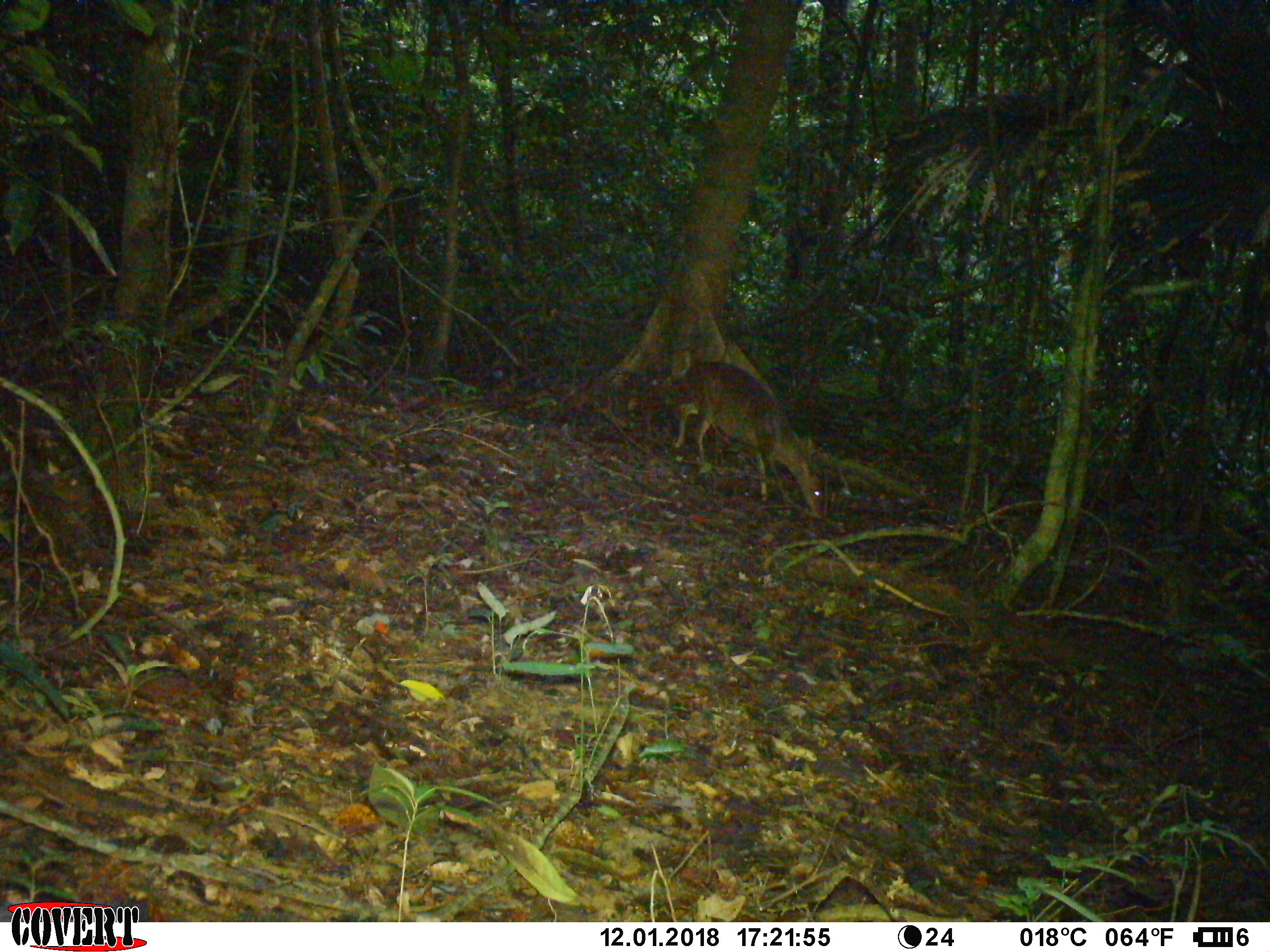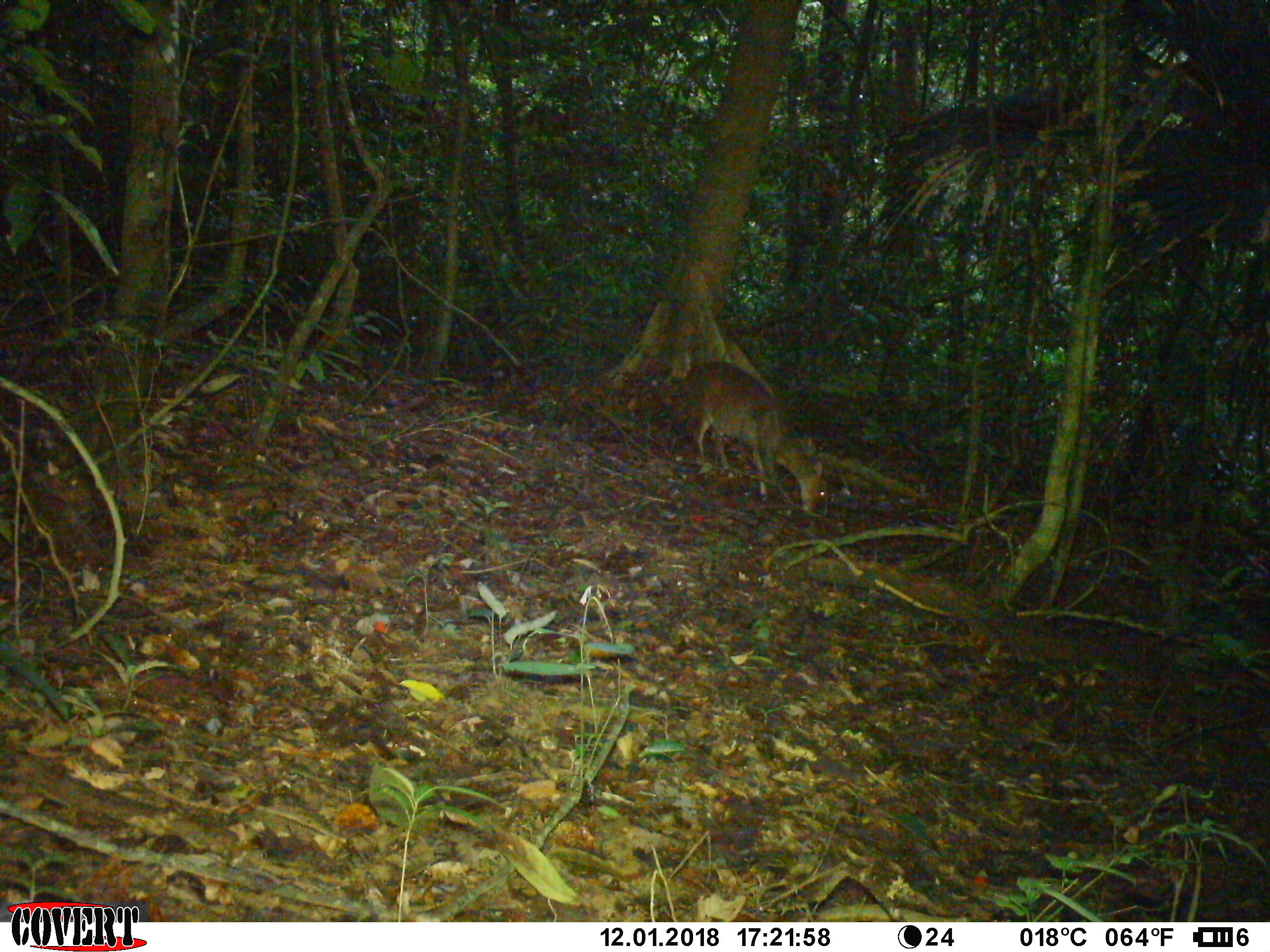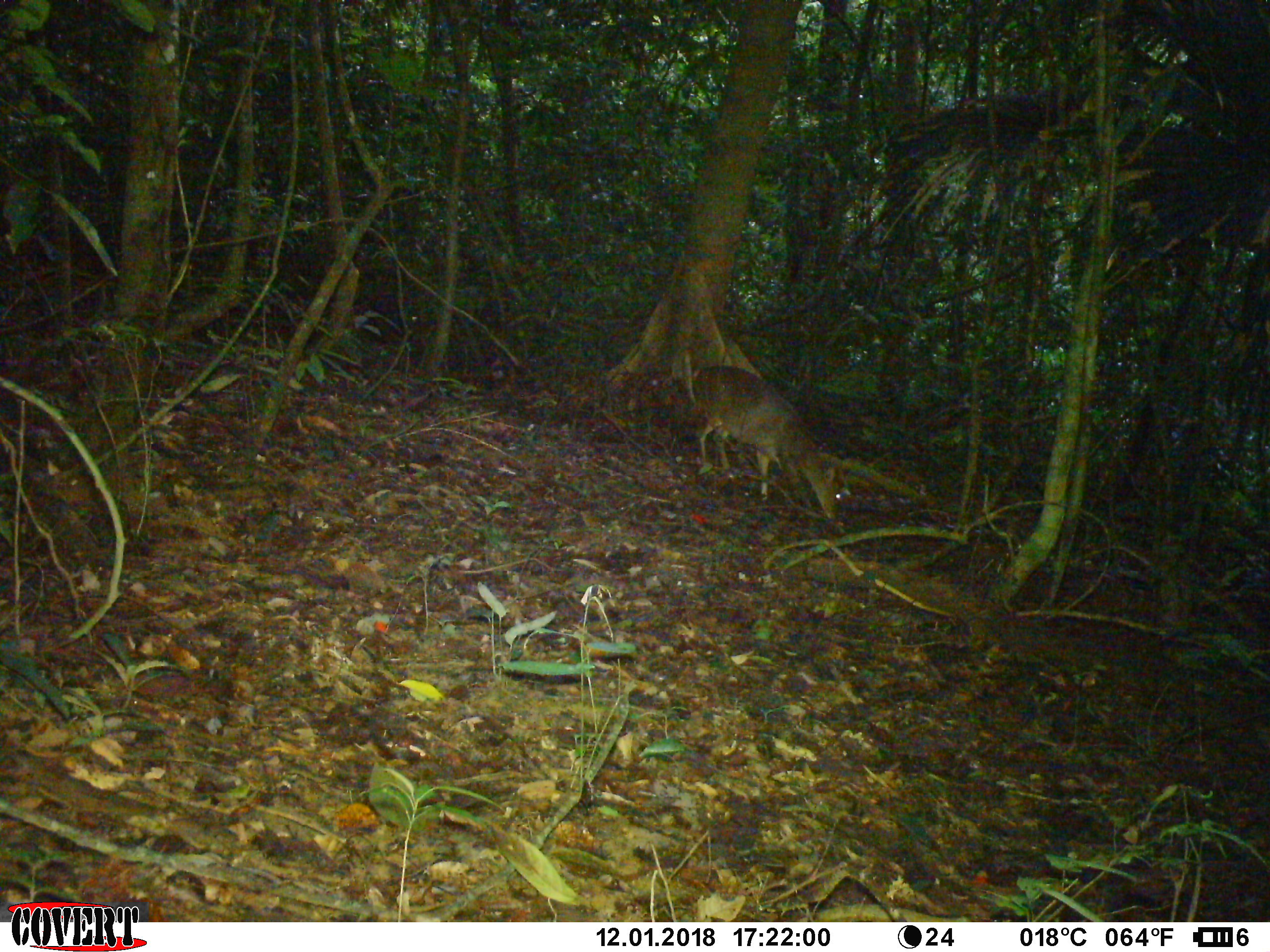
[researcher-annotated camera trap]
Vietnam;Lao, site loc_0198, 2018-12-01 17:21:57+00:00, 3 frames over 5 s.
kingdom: Animalia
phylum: Chordata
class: Mammalia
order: Artiodactyla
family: Cervidae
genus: Muntiacus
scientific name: Muntiacus vuquangensis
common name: large-antlered muntjac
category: large antlered muntjac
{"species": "large antlered muntjac (large-antlered muntjac) (Muntiacus vuquangensis)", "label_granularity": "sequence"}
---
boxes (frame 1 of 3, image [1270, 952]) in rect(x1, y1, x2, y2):
large antlered muntjac: rect(675, 360, 832, 522)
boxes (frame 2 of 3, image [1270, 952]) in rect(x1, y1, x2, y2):
large antlered muntjac: rect(685, 359, 828, 514)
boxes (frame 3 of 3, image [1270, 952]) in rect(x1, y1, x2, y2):
large antlered muntjac: rect(691, 364, 846, 521)